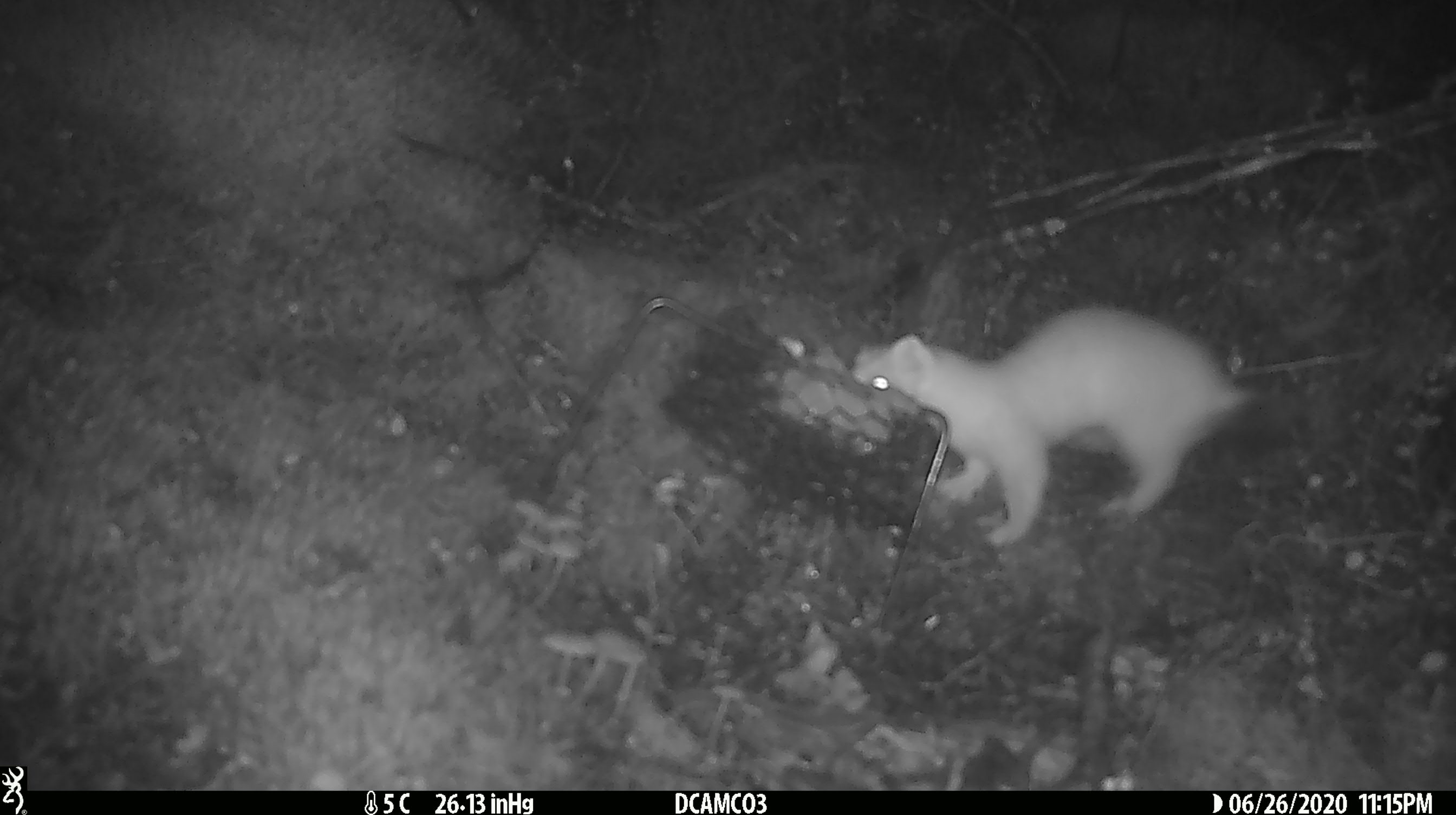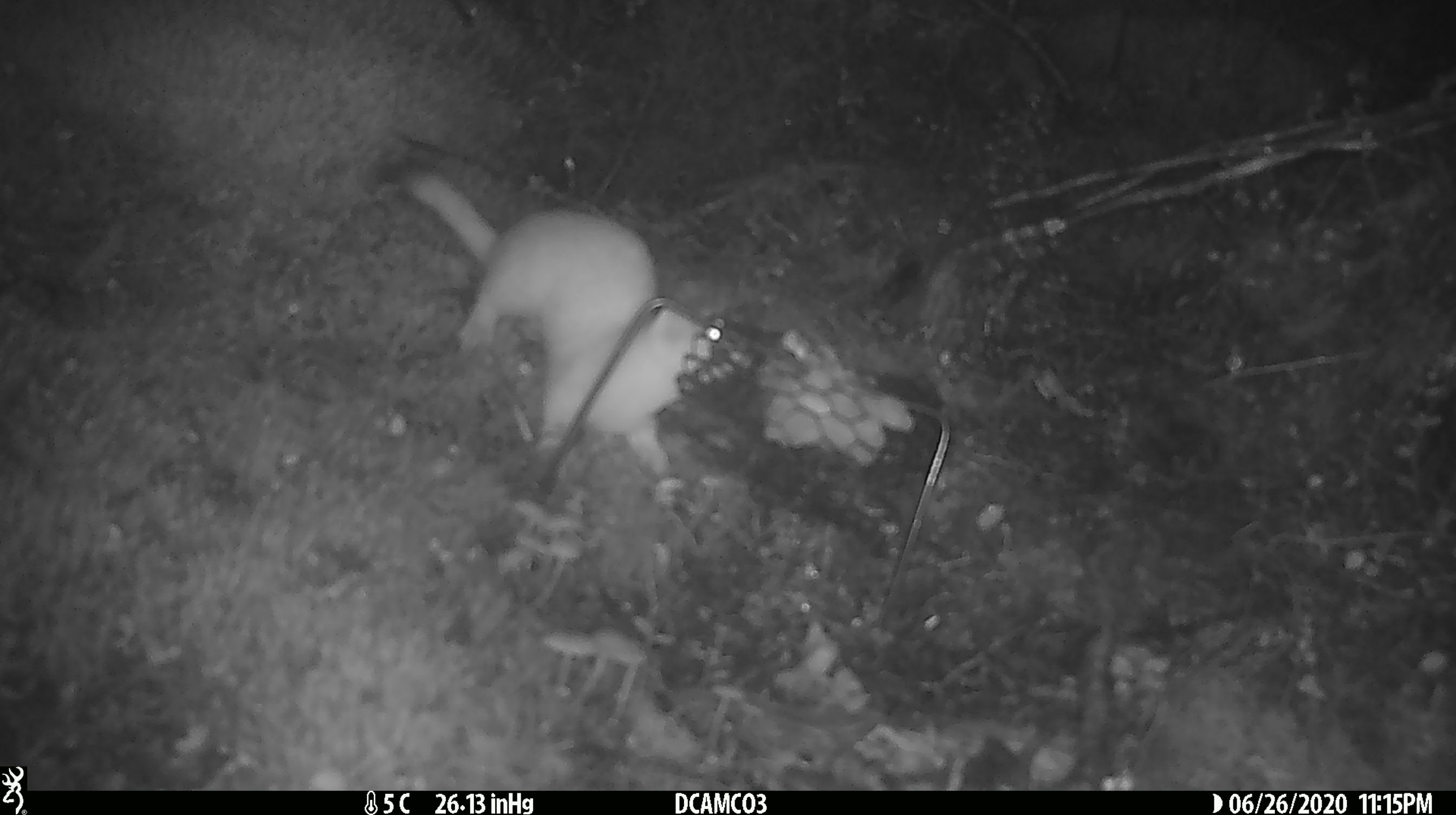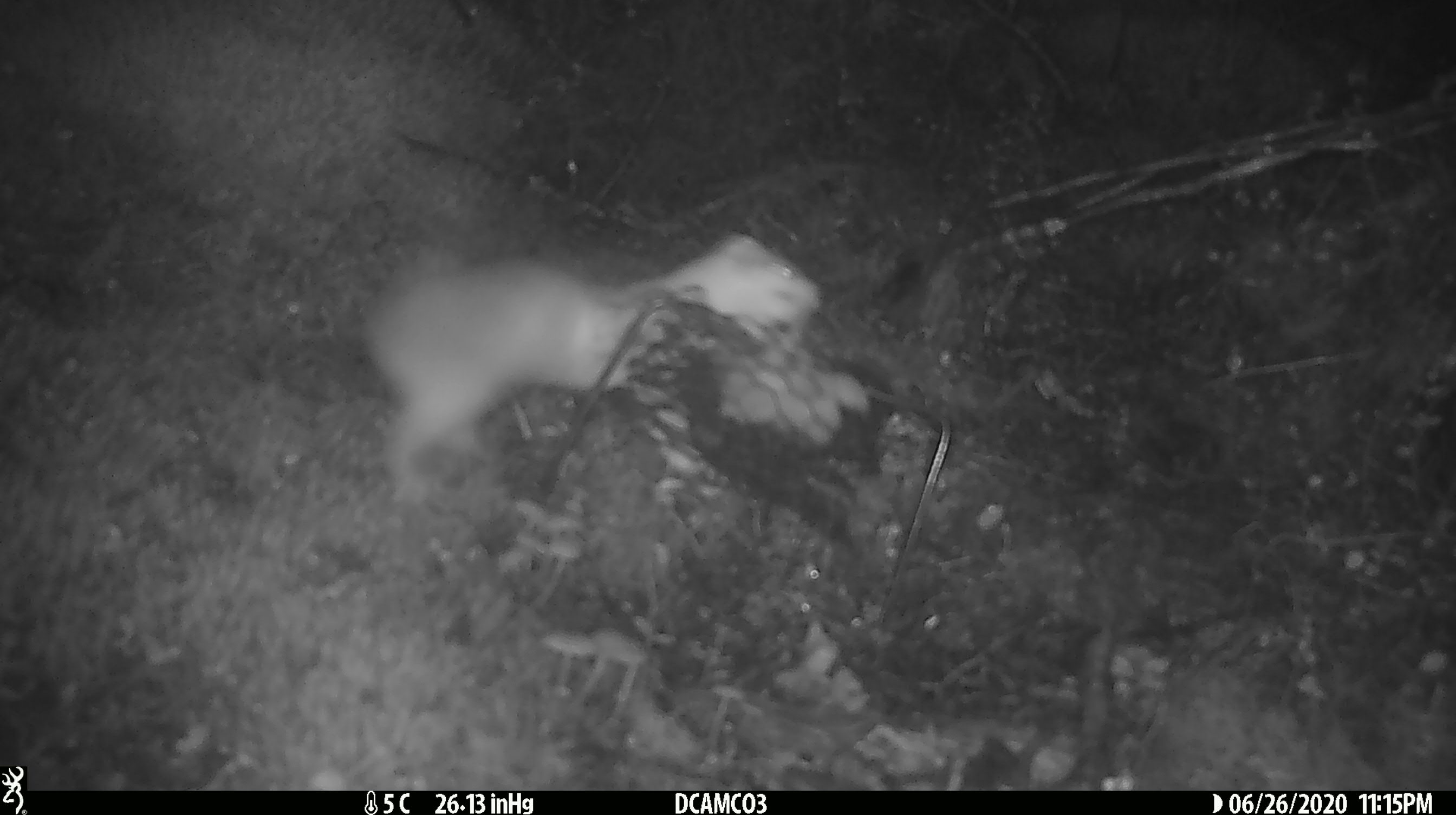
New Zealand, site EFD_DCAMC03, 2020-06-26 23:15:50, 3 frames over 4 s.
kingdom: Animalia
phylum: Chordata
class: Mammalia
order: Carnivora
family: Mustelidae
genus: Mustela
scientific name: Mustela erminea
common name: stoat